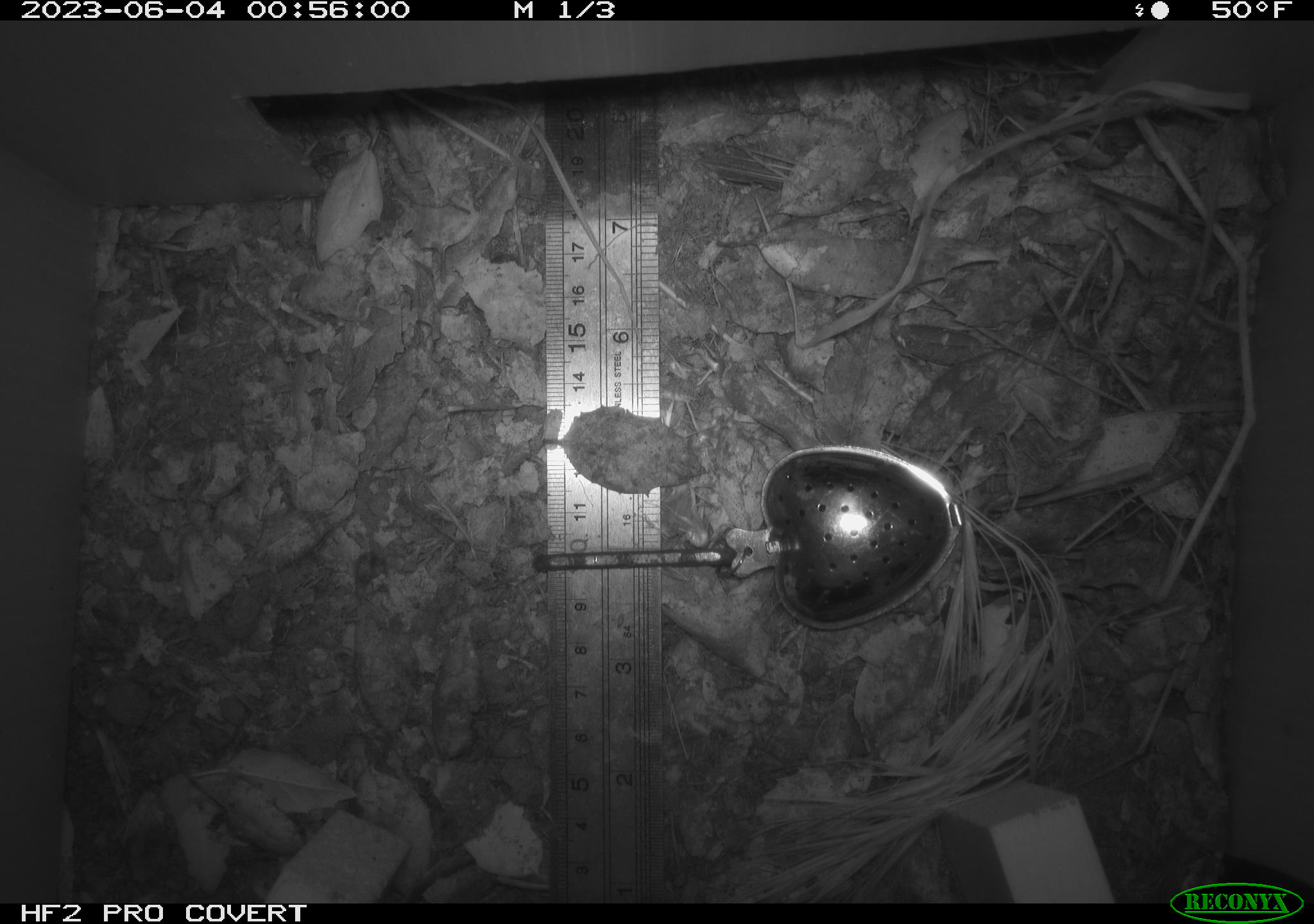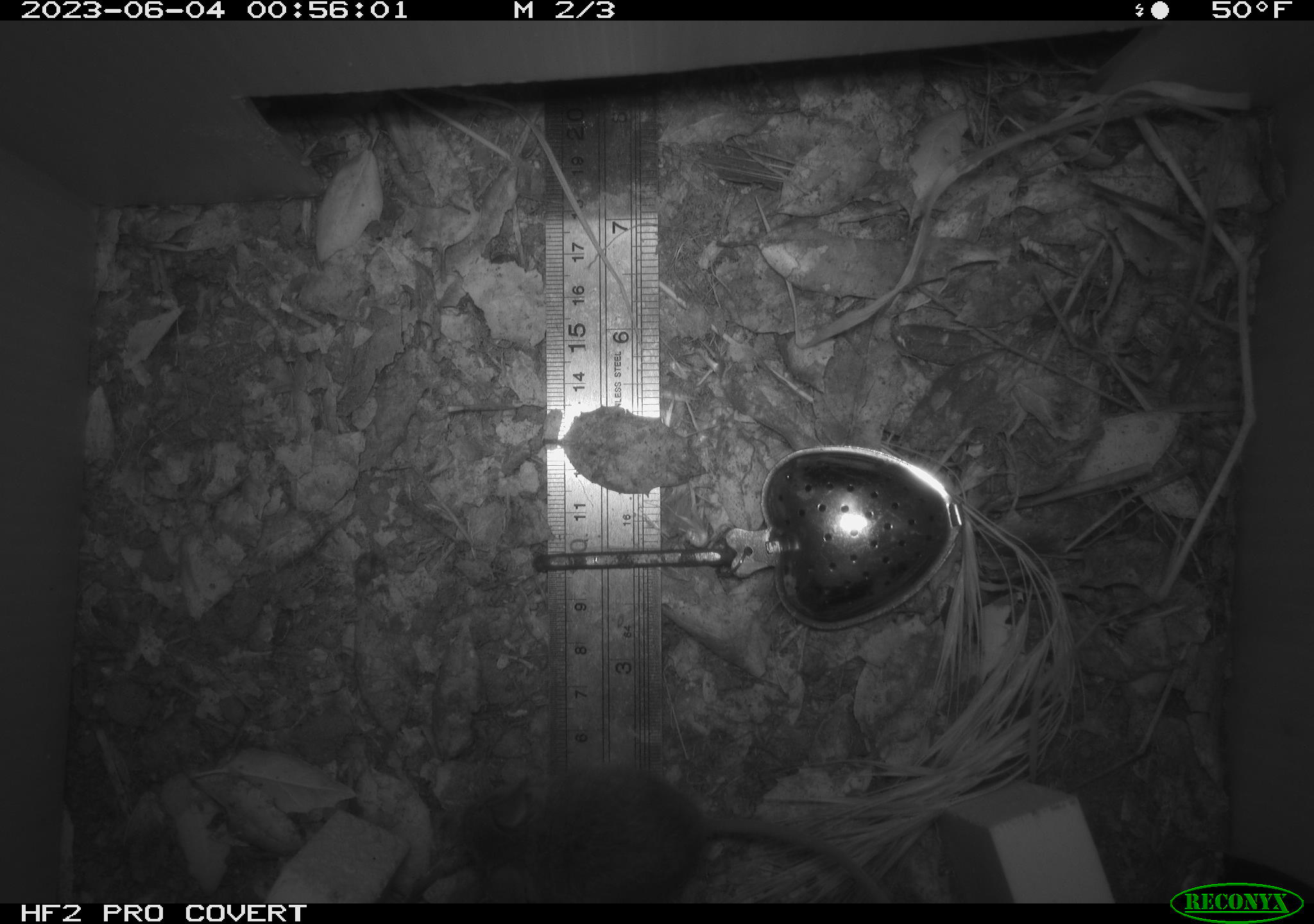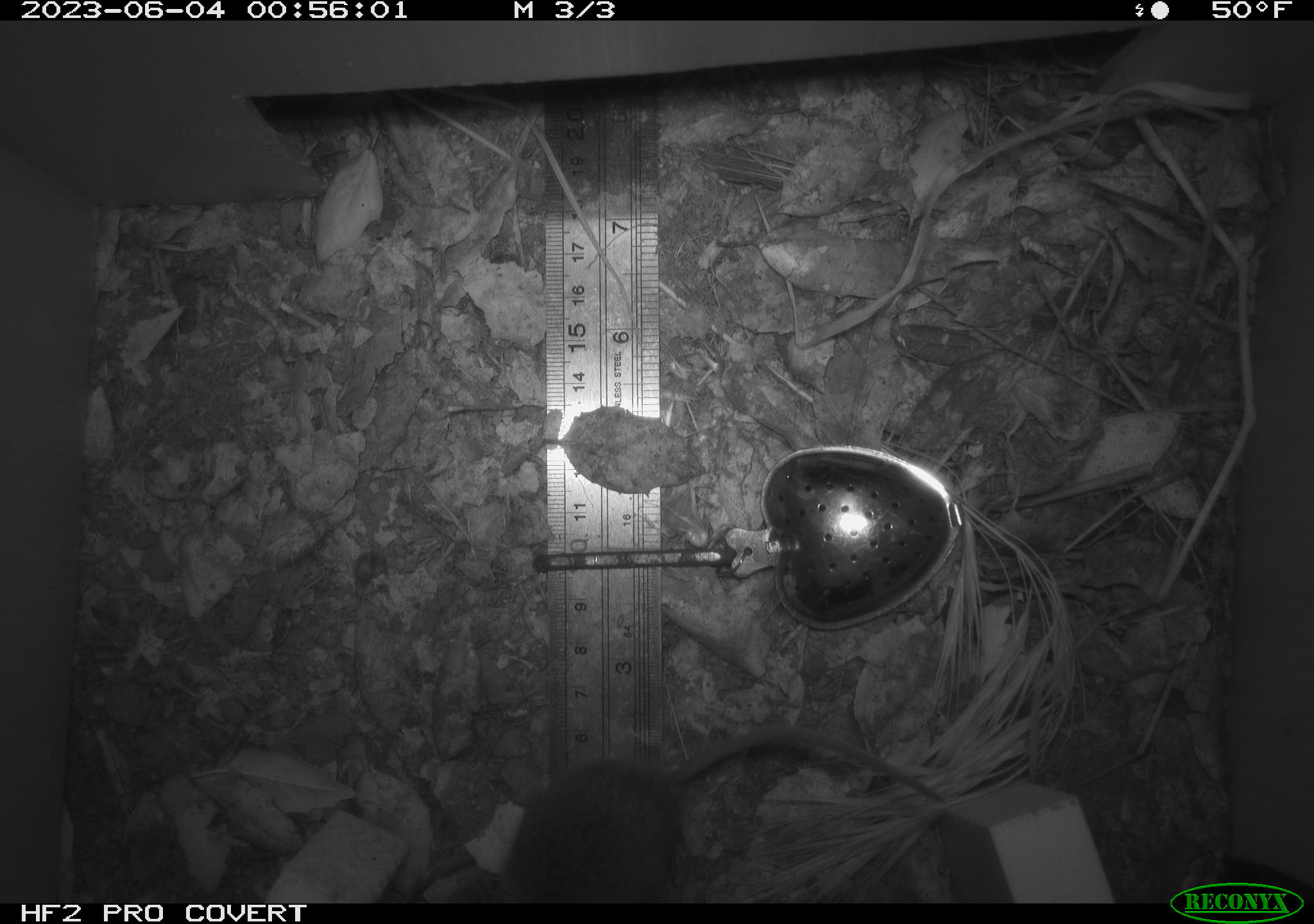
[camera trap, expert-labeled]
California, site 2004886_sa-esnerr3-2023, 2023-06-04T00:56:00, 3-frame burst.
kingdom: Animalia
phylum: Chordata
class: Mammalia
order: Rodentia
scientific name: Rodentia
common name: mouse species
Mouse species (Rodentia).